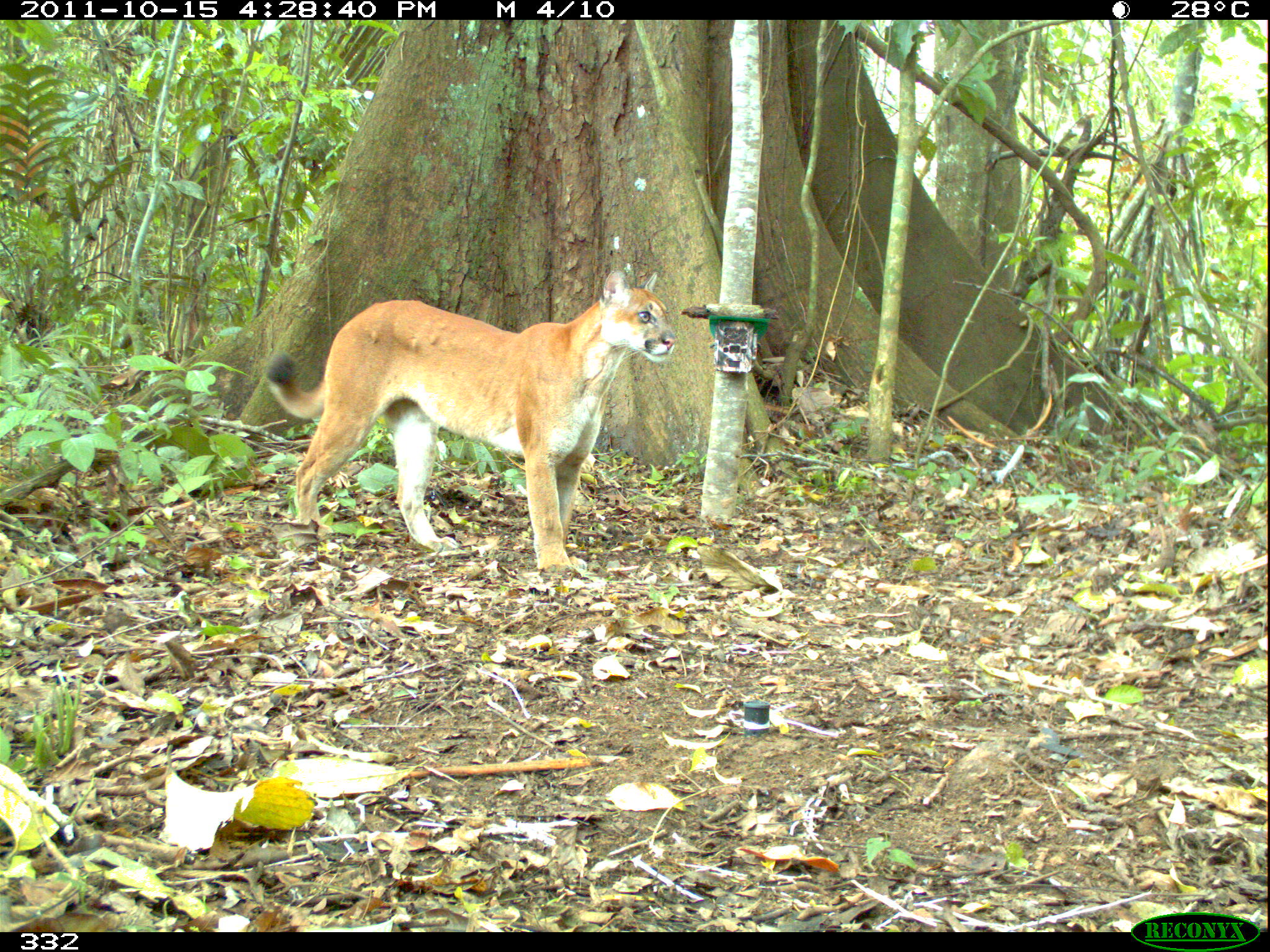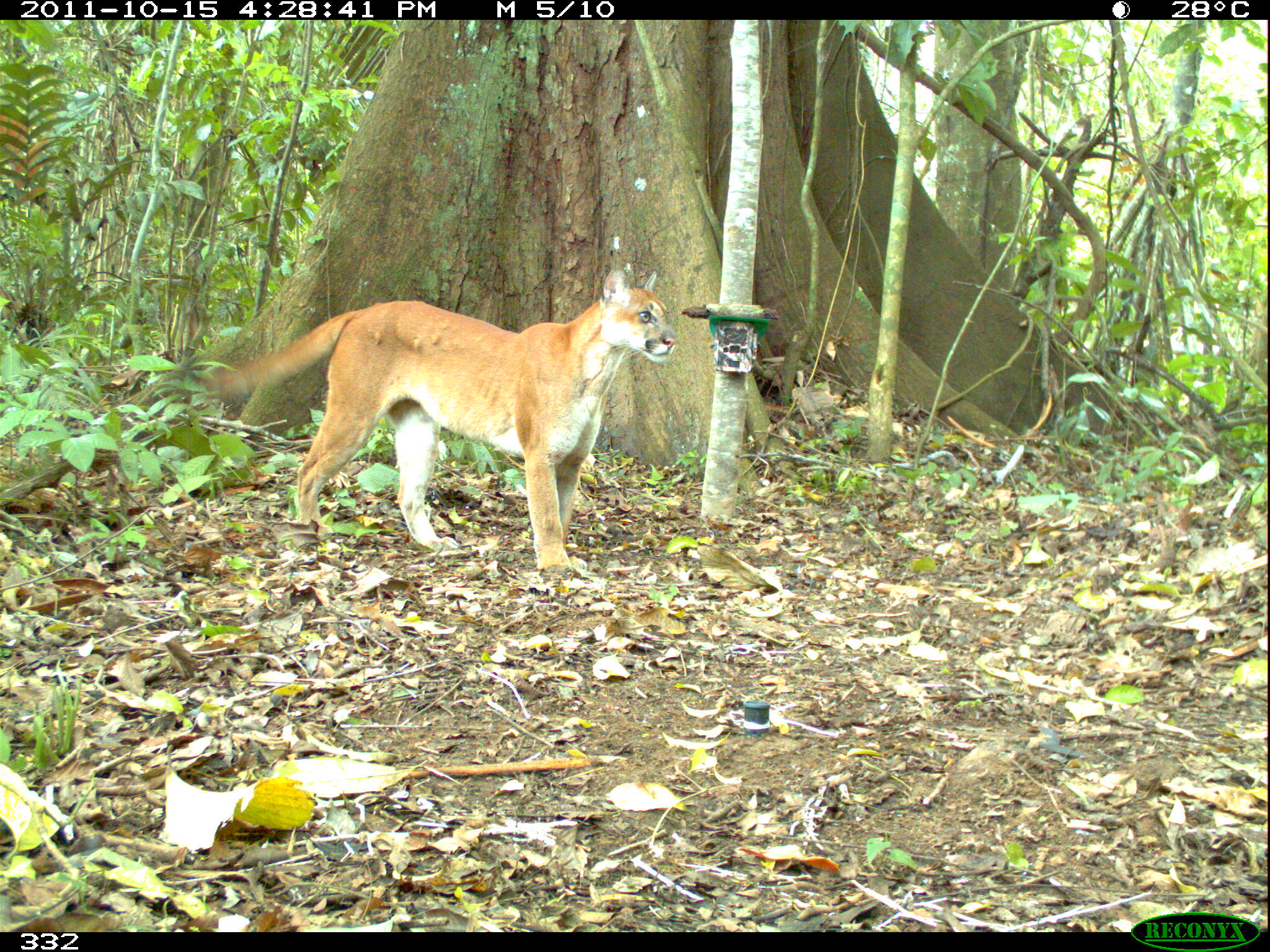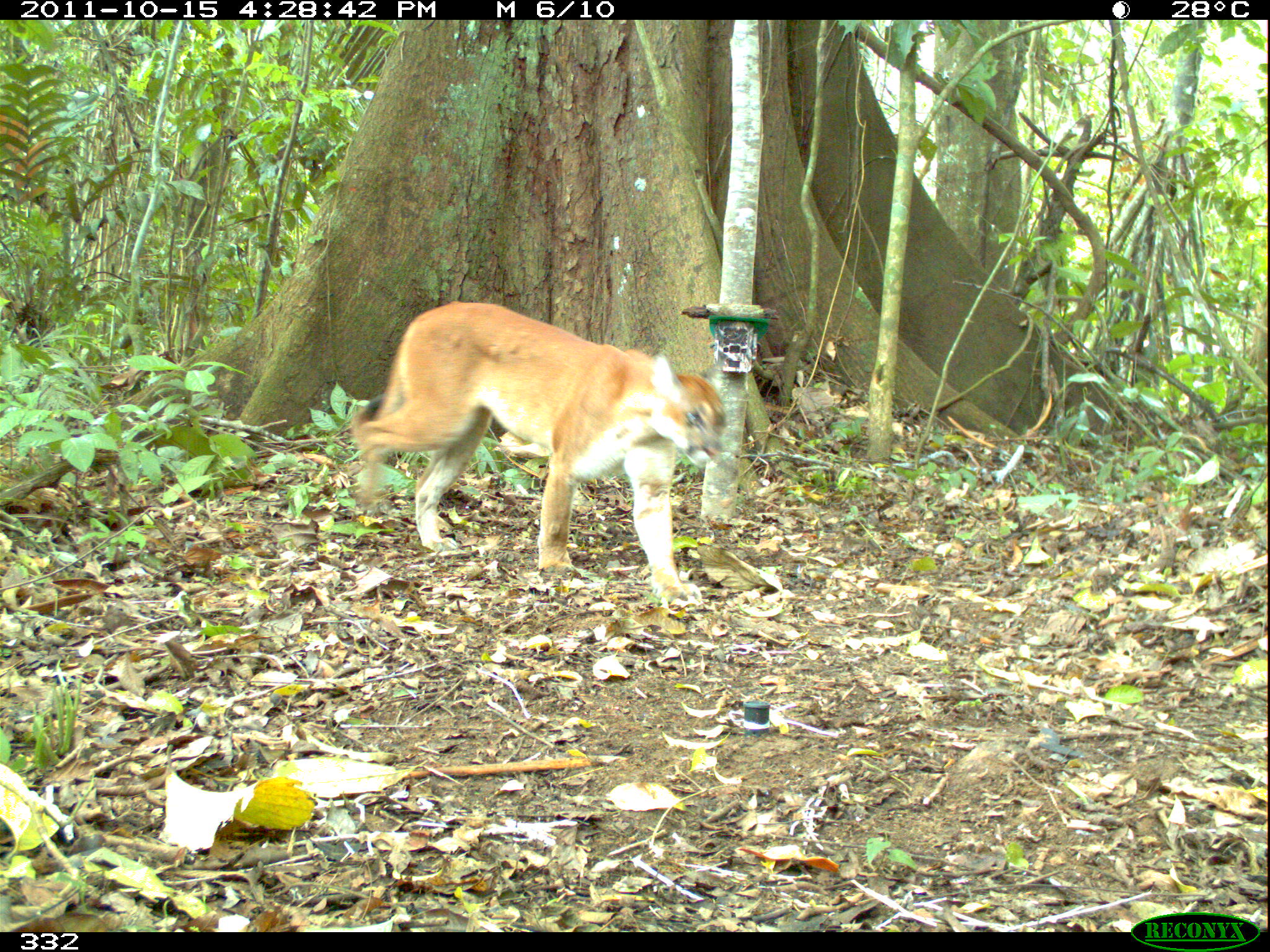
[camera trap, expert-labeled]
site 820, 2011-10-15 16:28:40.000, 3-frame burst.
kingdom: Animalia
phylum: Chordata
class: Mammalia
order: Carnivora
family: Felidae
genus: Puma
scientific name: Puma concolor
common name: mountain lion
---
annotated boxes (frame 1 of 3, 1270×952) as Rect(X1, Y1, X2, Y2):
puma concolor: Rect(260, 266, 675, 576)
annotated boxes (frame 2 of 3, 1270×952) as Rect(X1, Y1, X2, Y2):
puma concolor: Rect(205, 268, 677, 575)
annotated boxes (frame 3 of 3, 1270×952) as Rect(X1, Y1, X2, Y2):
puma concolor: Rect(345, 298, 725, 606)